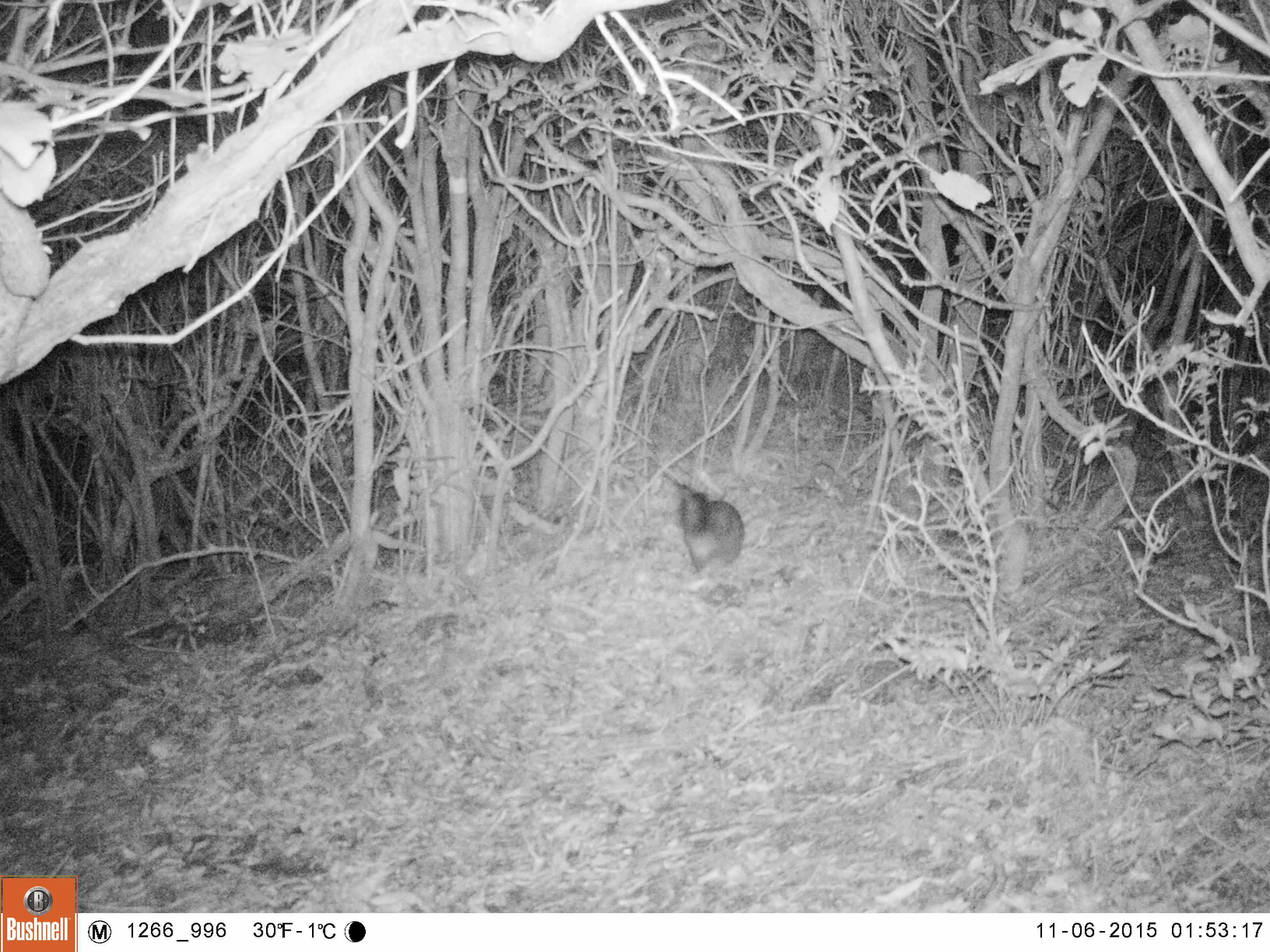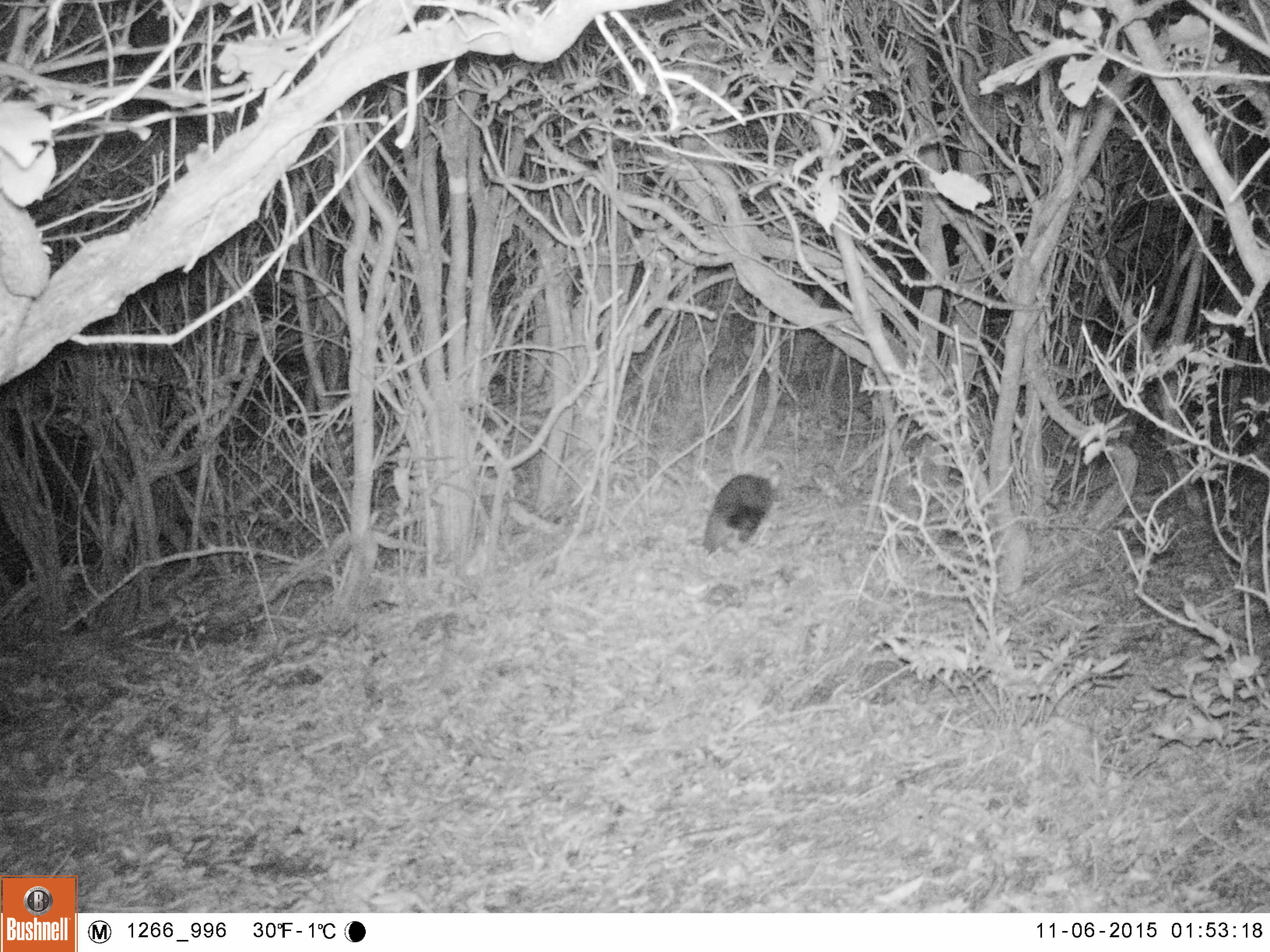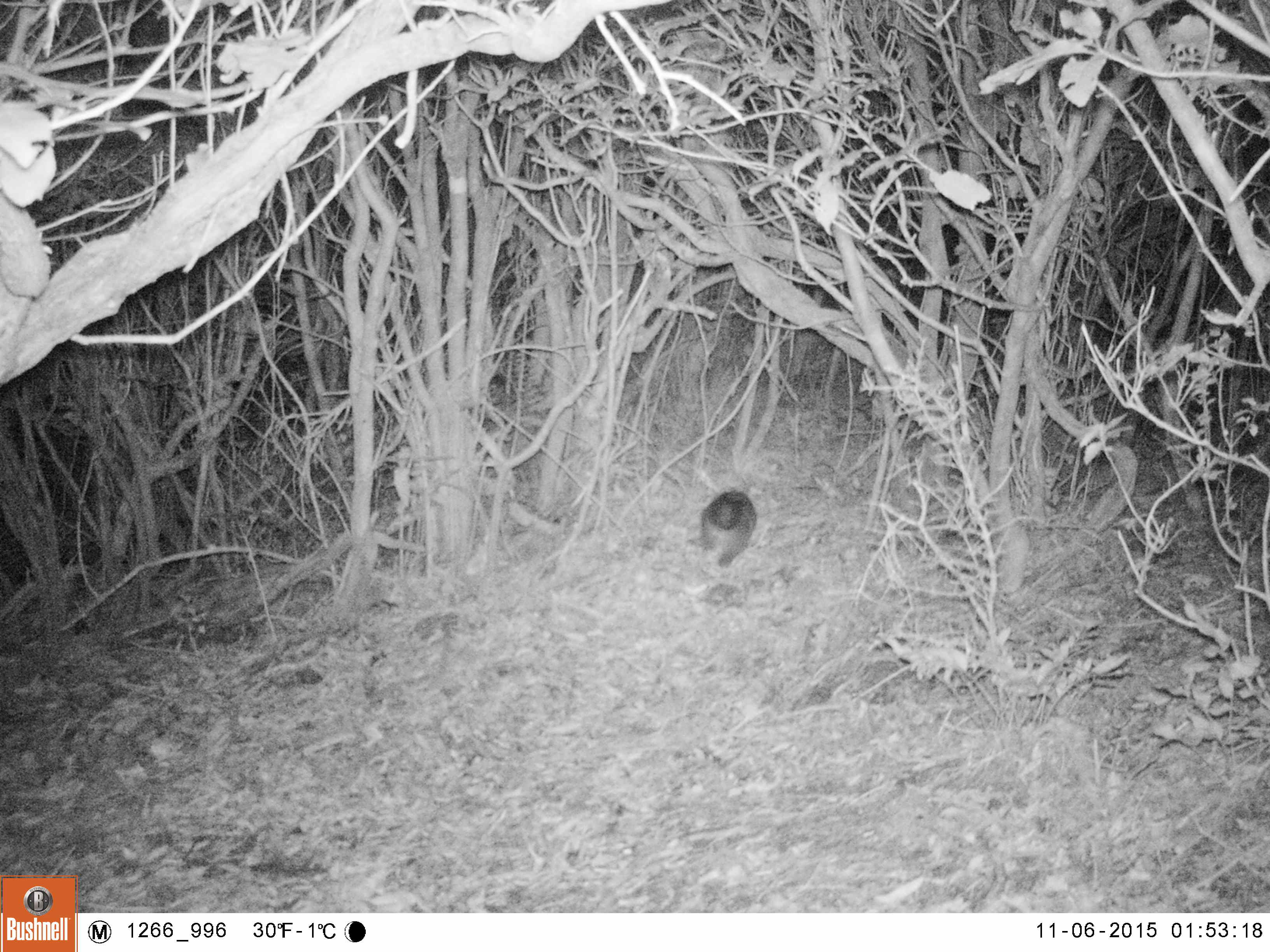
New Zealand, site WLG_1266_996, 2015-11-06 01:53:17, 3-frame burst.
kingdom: Animalia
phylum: Chordata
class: Mammalia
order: Diprotodontia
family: Phalangeridae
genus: Trichosurus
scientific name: Trichosurus vulpecula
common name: common brushtail possum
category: possum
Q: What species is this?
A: Possum (common brushtail possum) (Trichosurus vulpecula).